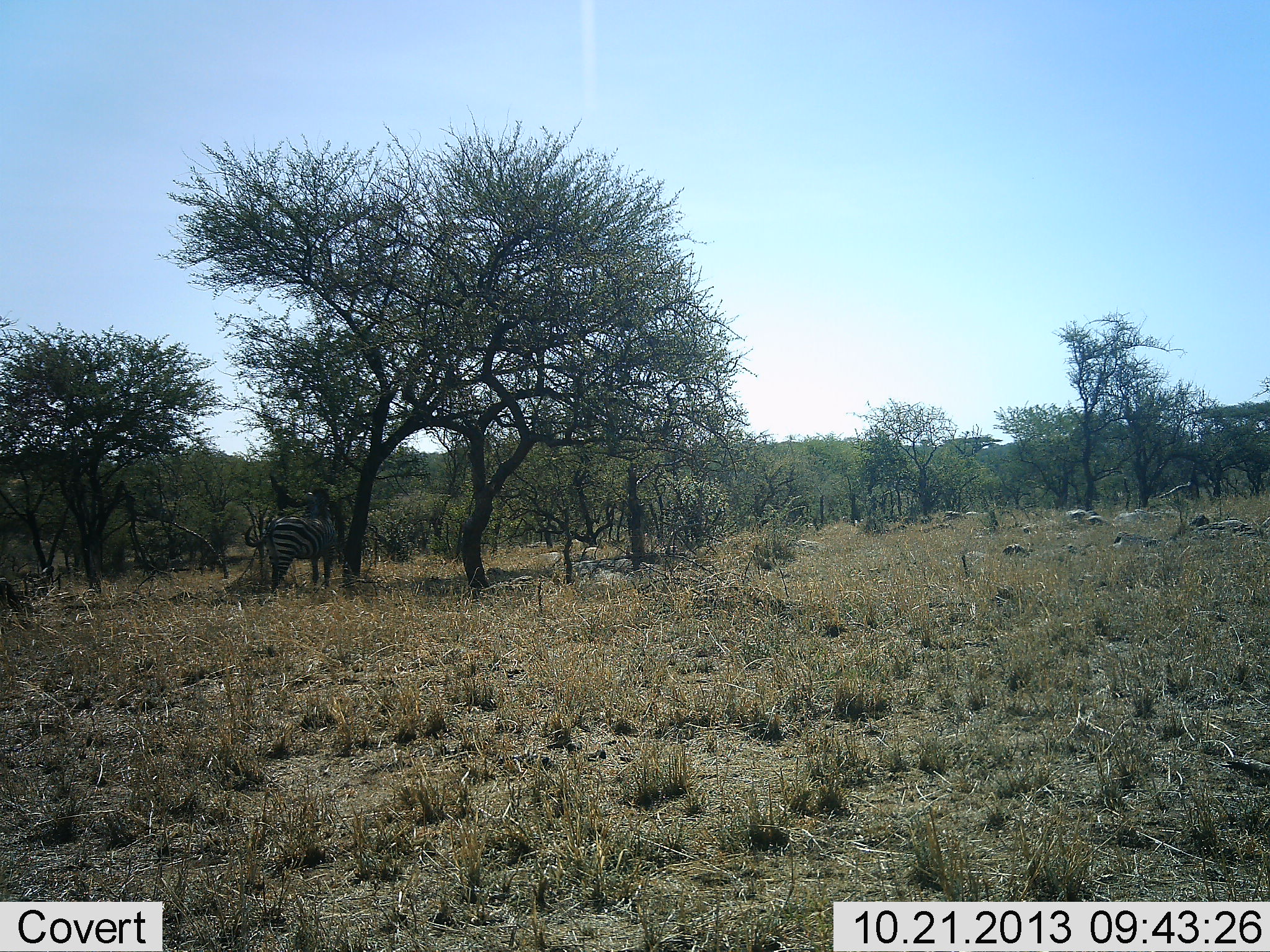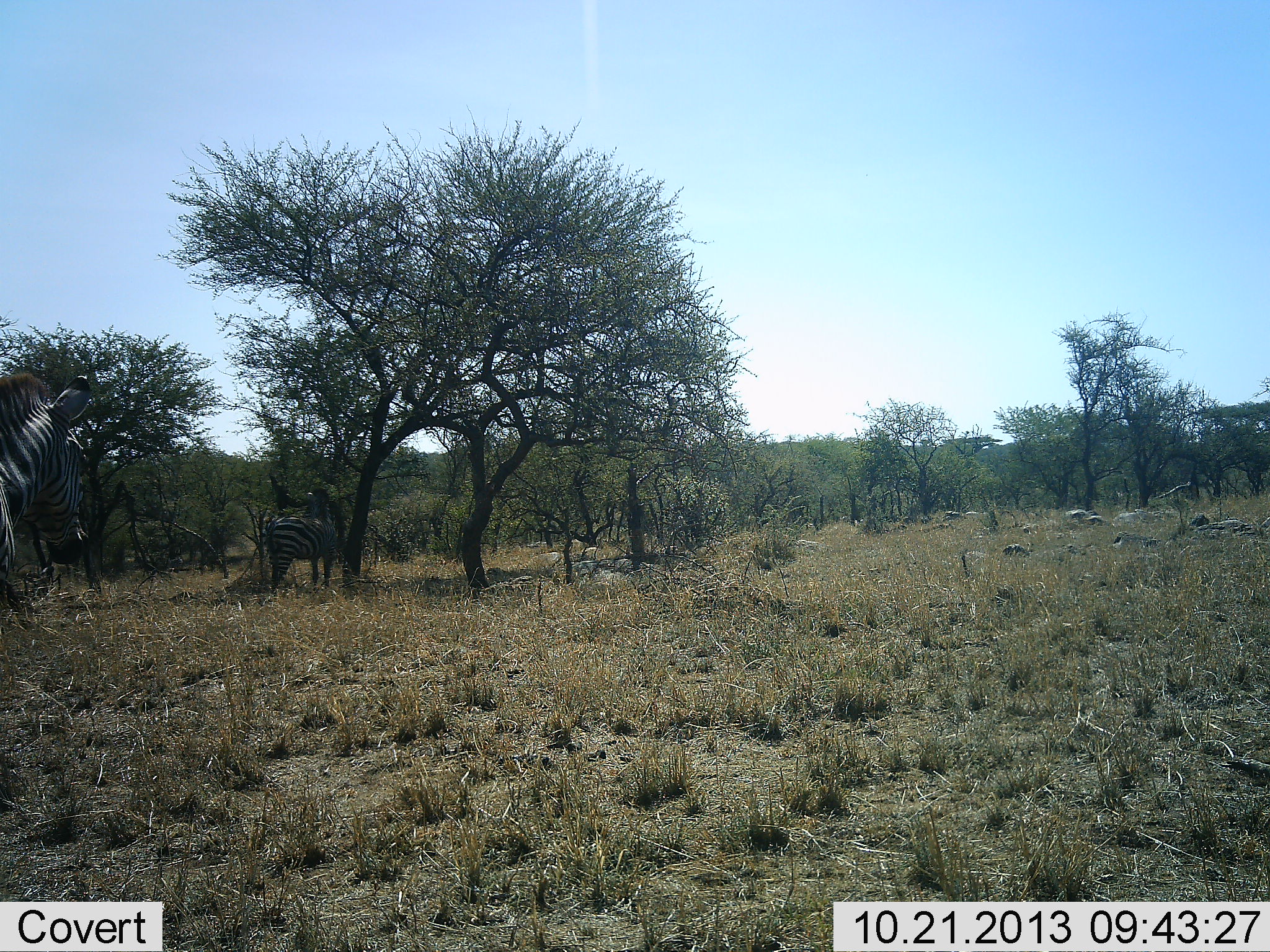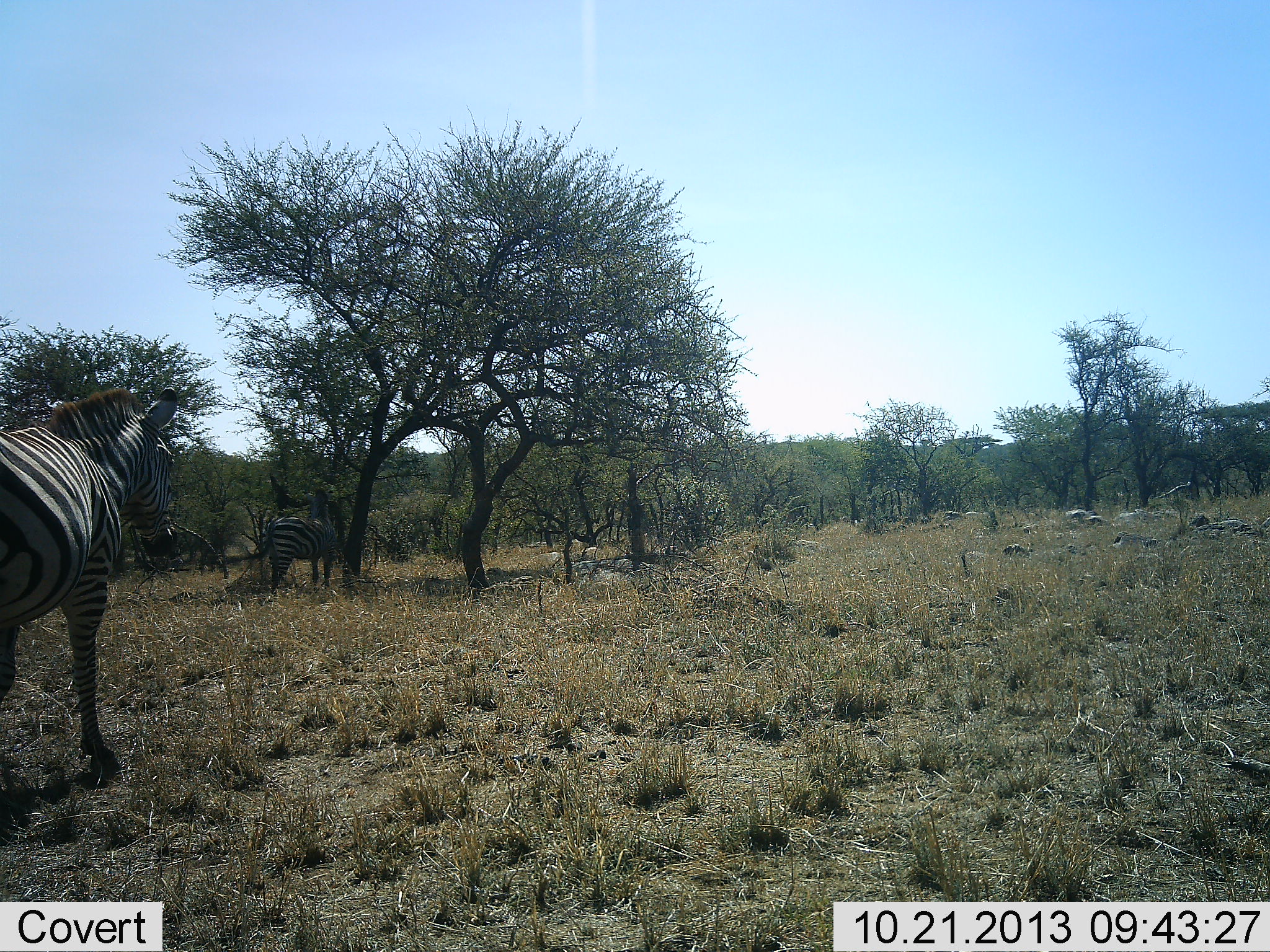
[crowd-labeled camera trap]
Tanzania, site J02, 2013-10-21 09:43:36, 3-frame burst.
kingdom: Animalia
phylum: Chordata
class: Mammalia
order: Perissodactyla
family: Equidae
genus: Equus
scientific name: Equus quagga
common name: plains zebra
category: zebra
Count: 2.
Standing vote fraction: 93%.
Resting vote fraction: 7%.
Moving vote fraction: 68%.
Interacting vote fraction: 0%.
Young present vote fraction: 0%.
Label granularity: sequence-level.